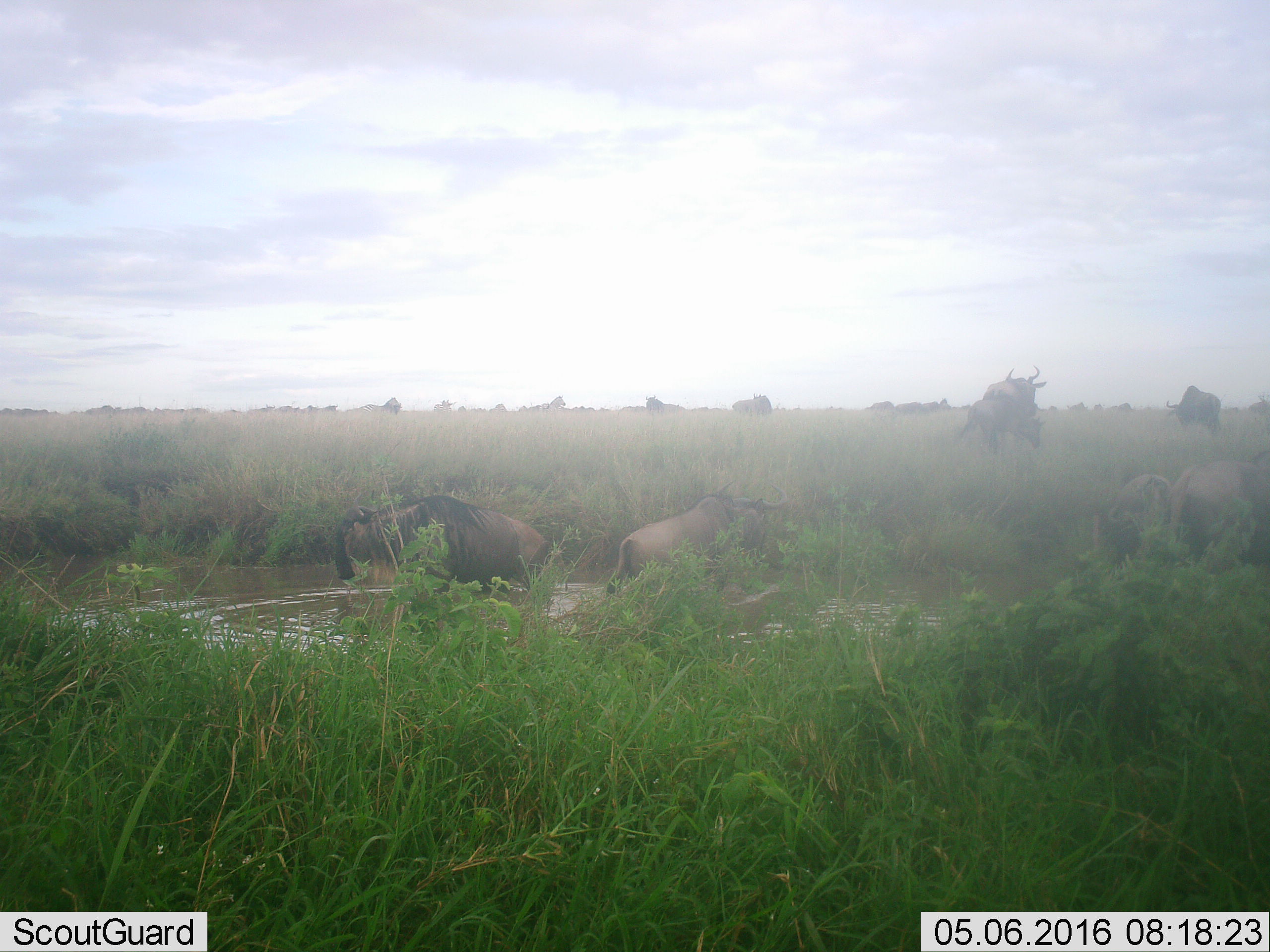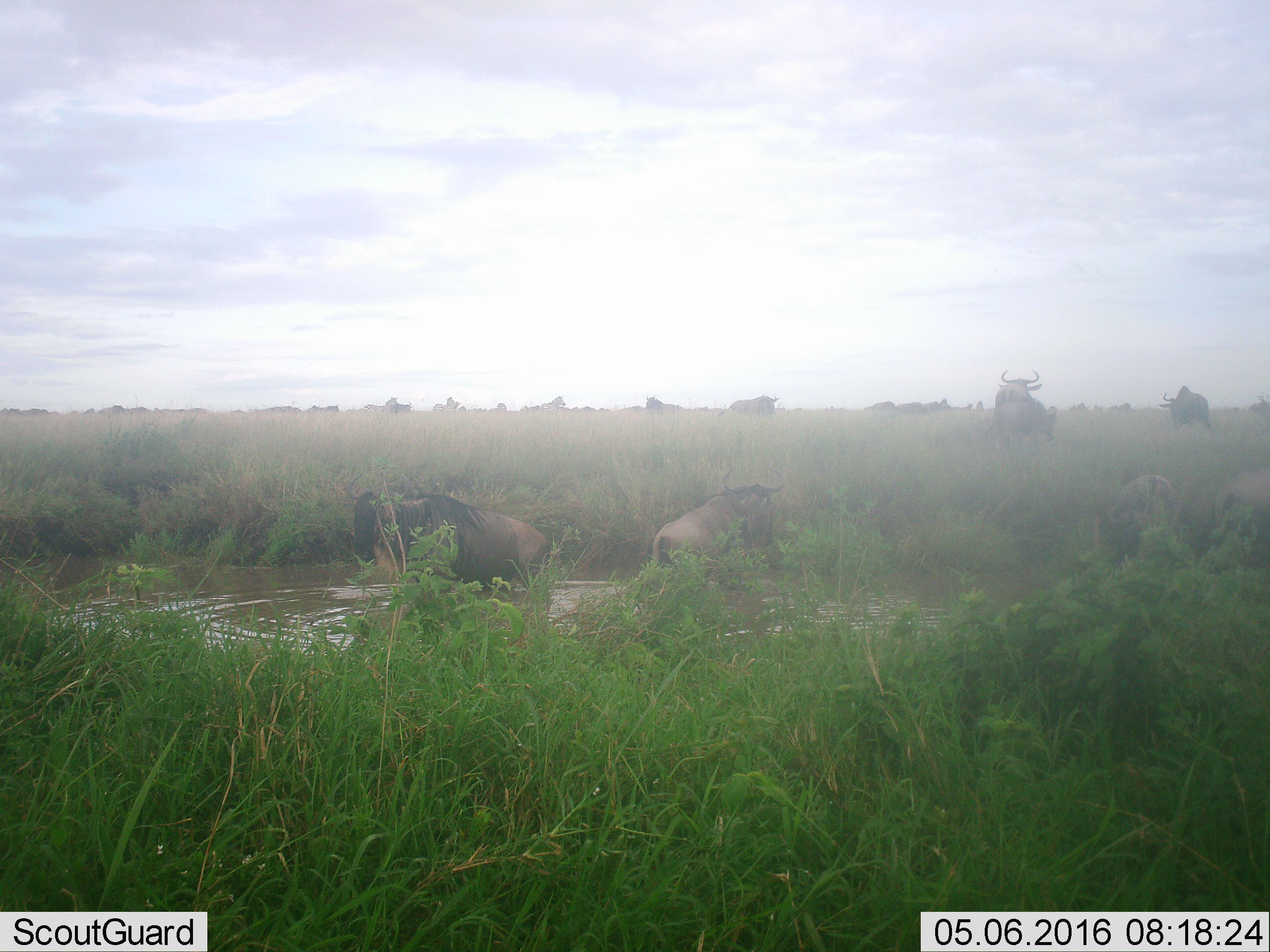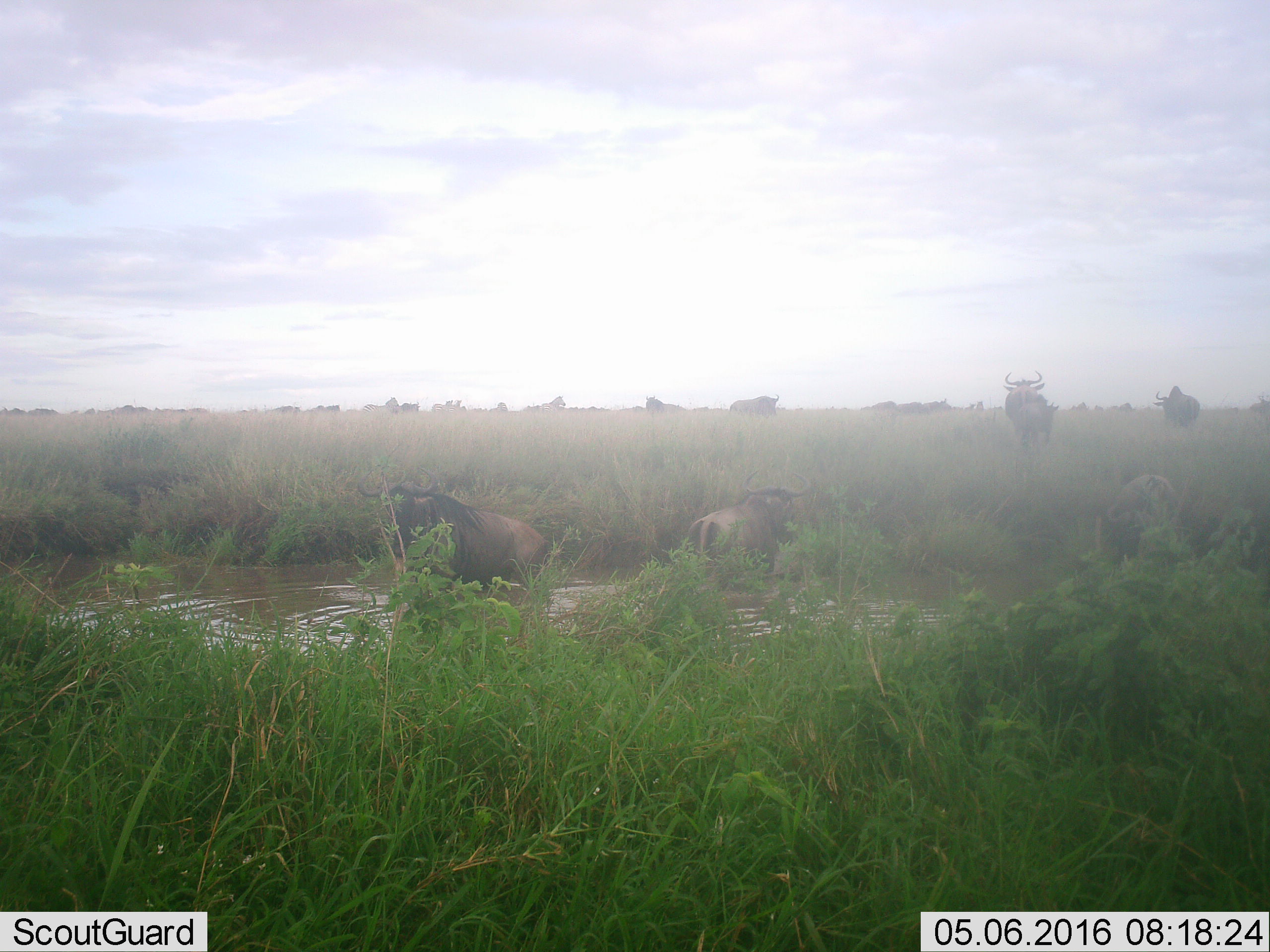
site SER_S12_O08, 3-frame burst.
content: unidentified animal